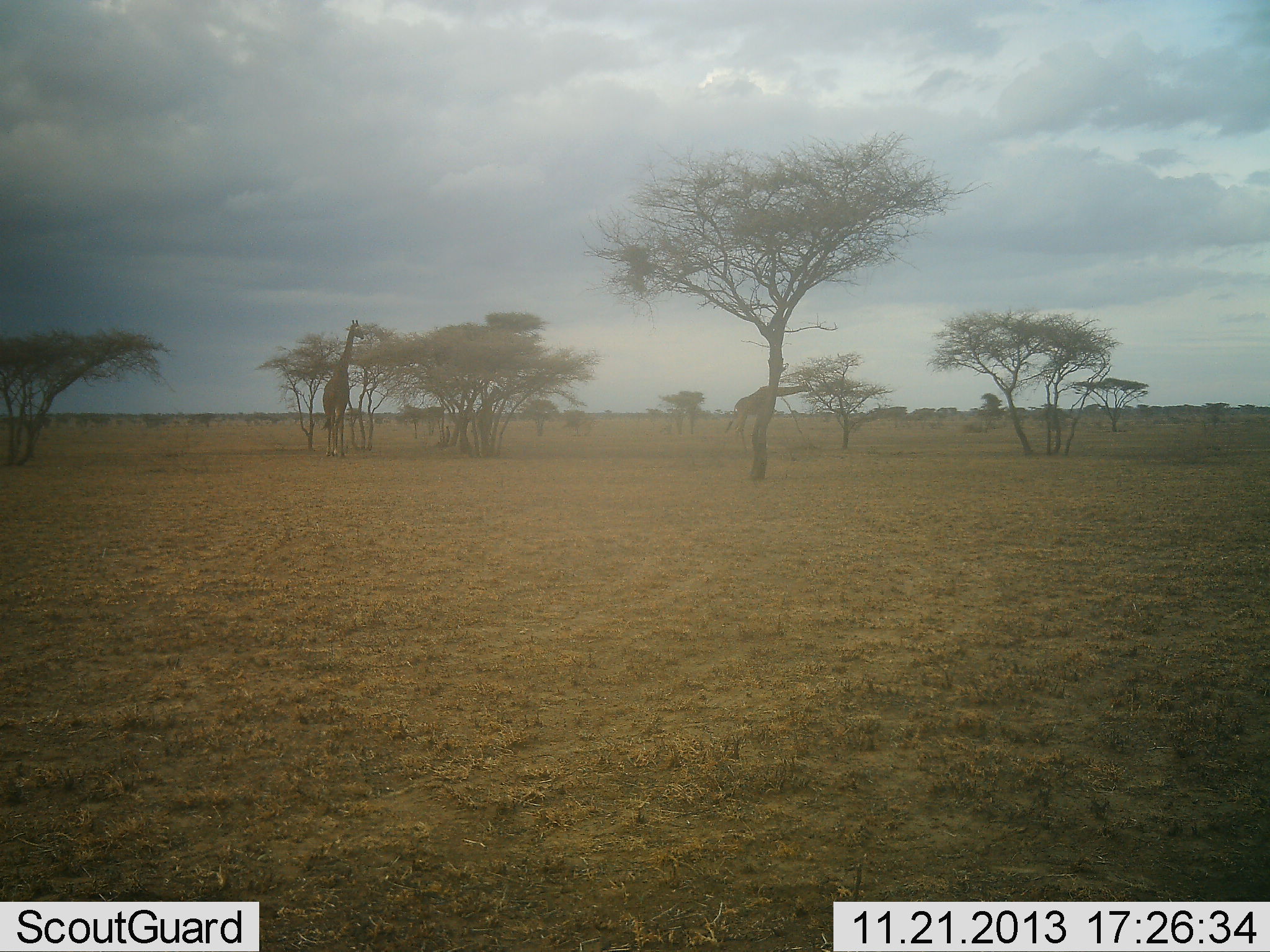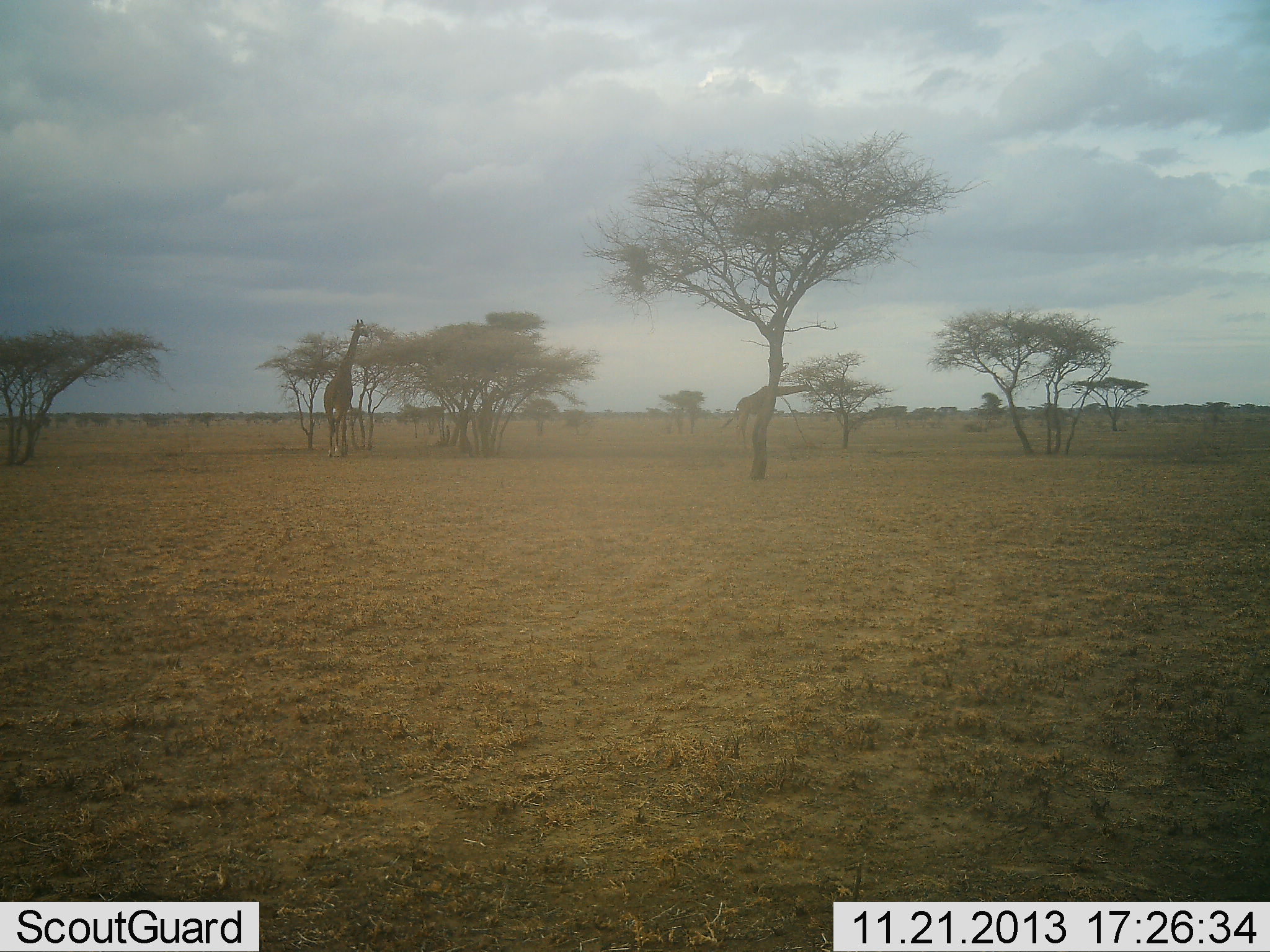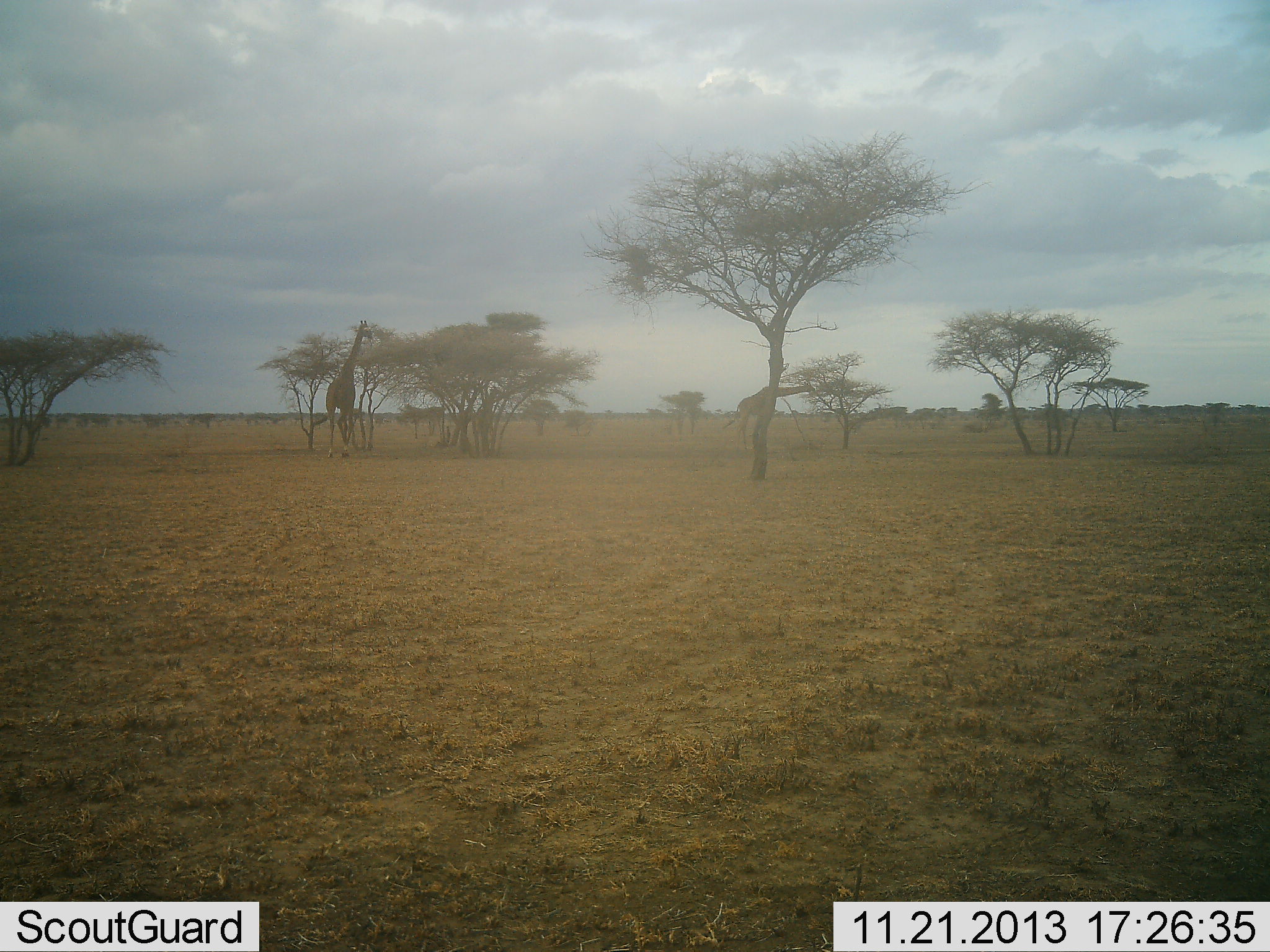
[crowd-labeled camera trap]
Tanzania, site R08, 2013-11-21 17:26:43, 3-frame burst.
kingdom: Animalia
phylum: Chordata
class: Mammalia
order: Artiodactyla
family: Giraffidae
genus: Giraffa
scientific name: Giraffa camelopardalis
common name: giraffe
Giraffe (Giraffa camelopardalis), count 2. Behavior (volunteer vote fractions): standing 20%, resting 0%, moving 30%, interacting 0%. Young present (vote fraction): 0%. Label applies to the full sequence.